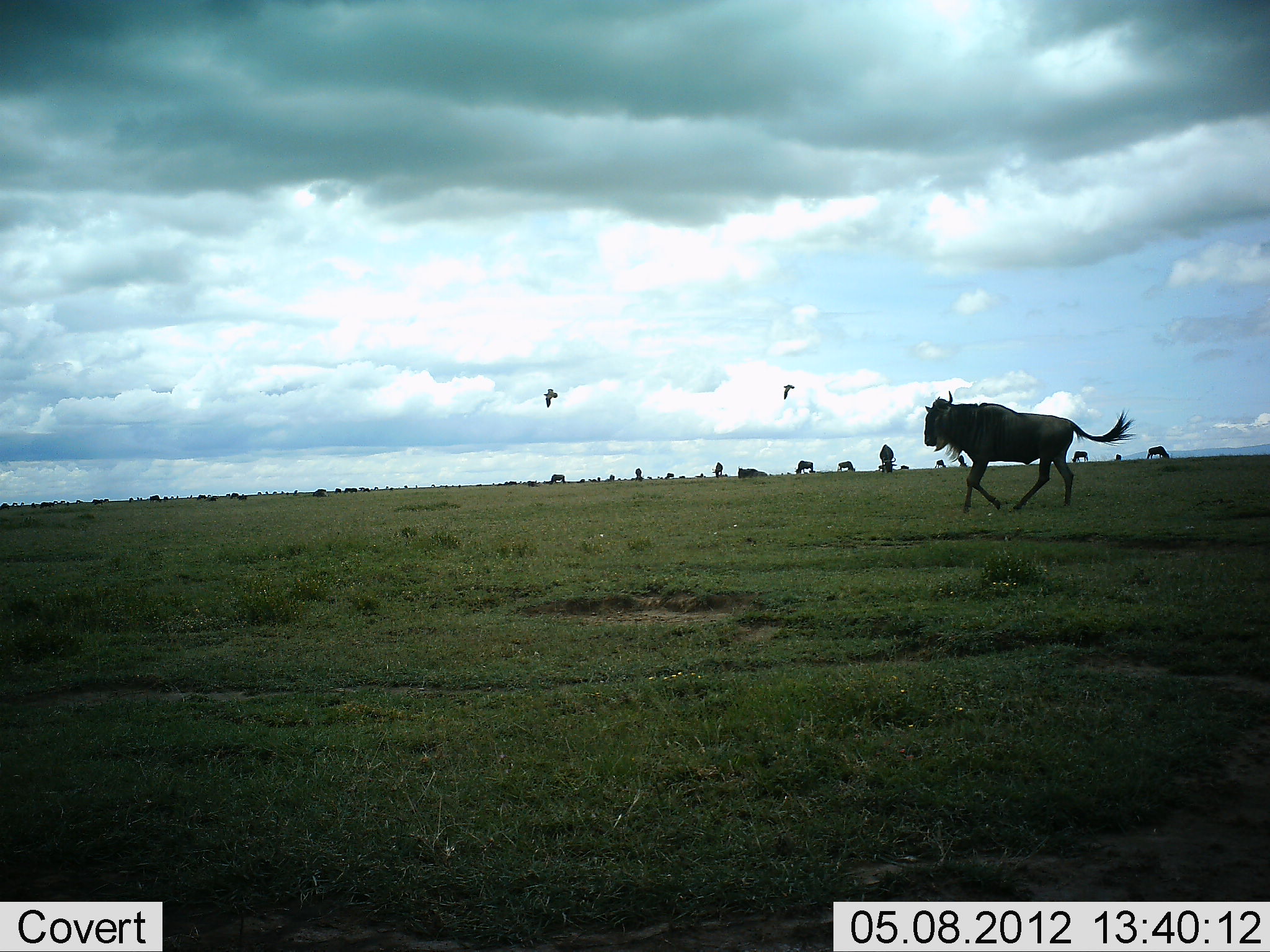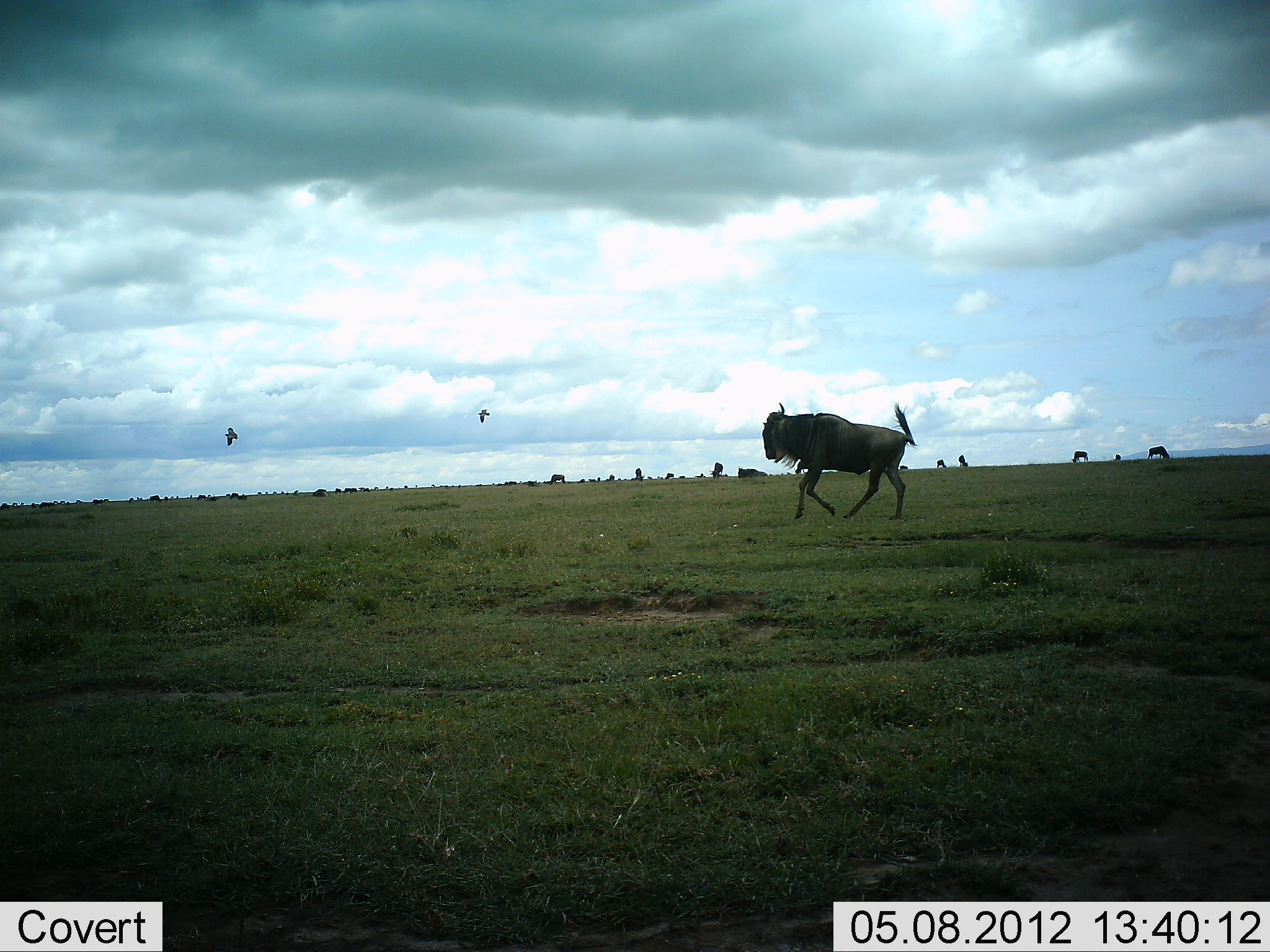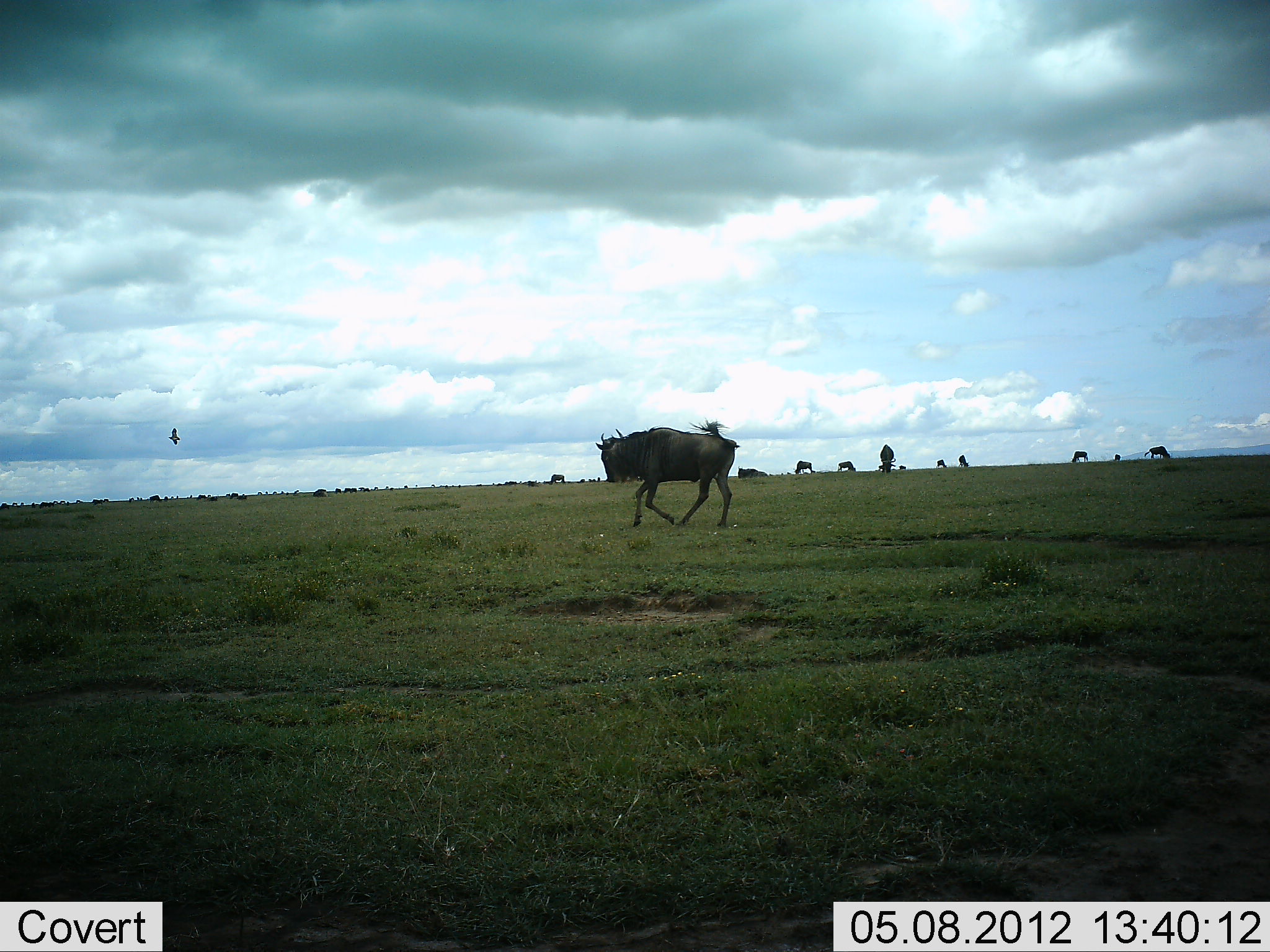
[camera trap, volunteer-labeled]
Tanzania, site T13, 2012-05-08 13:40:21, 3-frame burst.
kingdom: Animalia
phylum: Chordata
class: Aves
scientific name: Aves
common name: bird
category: otherbird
Otherbird (bird) (Aves), count 2. Behavior (volunteer vote fractions): standing 0%, resting 0%, moving 100%, interacting 0%. Young present (vote fraction): 0%. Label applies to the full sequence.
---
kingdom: Animalia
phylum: Chordata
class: Mammalia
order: Artiodactyla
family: Bovidae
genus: Connochaetes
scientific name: Connochaetes taurinus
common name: blue wildebeest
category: wildebeest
Wildebeest (blue wildebeest) (Connochaetes taurinus), count 11-50. Behavior (volunteer vote fractions): standing 33%, resting 7%, moving 87%, interacting 0%. Young present (vote fraction): 0%. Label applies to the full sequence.